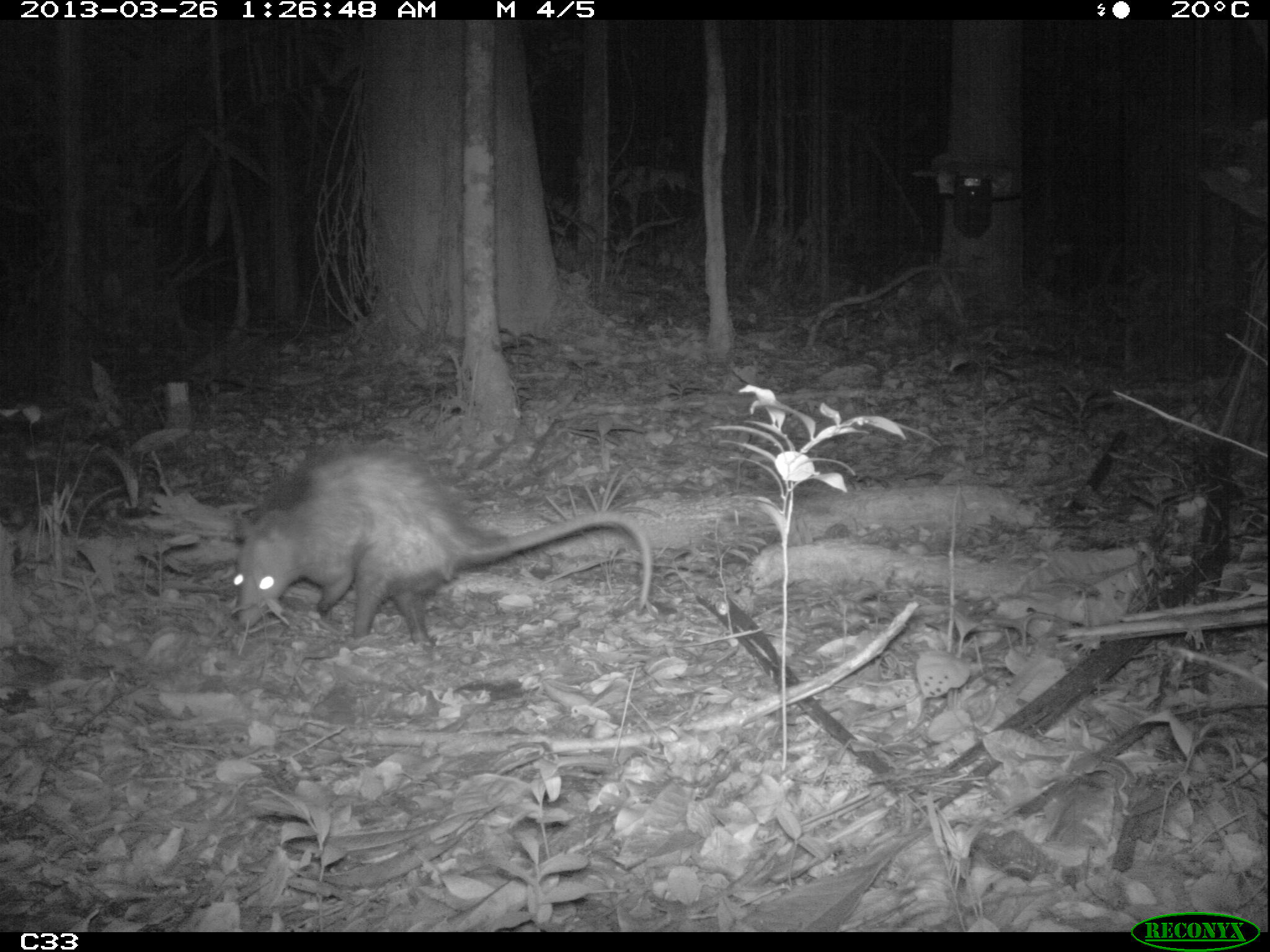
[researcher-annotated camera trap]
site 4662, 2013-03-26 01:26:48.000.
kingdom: Animalia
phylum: Chordata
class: Mammalia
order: Didelphimorphia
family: Didelphidae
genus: Didelphis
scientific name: Didelphis marsupialis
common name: southern opossum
Didelphis marsupialis (southern opossum), count 1, age adult, sex female.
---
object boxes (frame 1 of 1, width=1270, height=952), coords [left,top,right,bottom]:
didelphis marsupialis: [230,436,653,649]